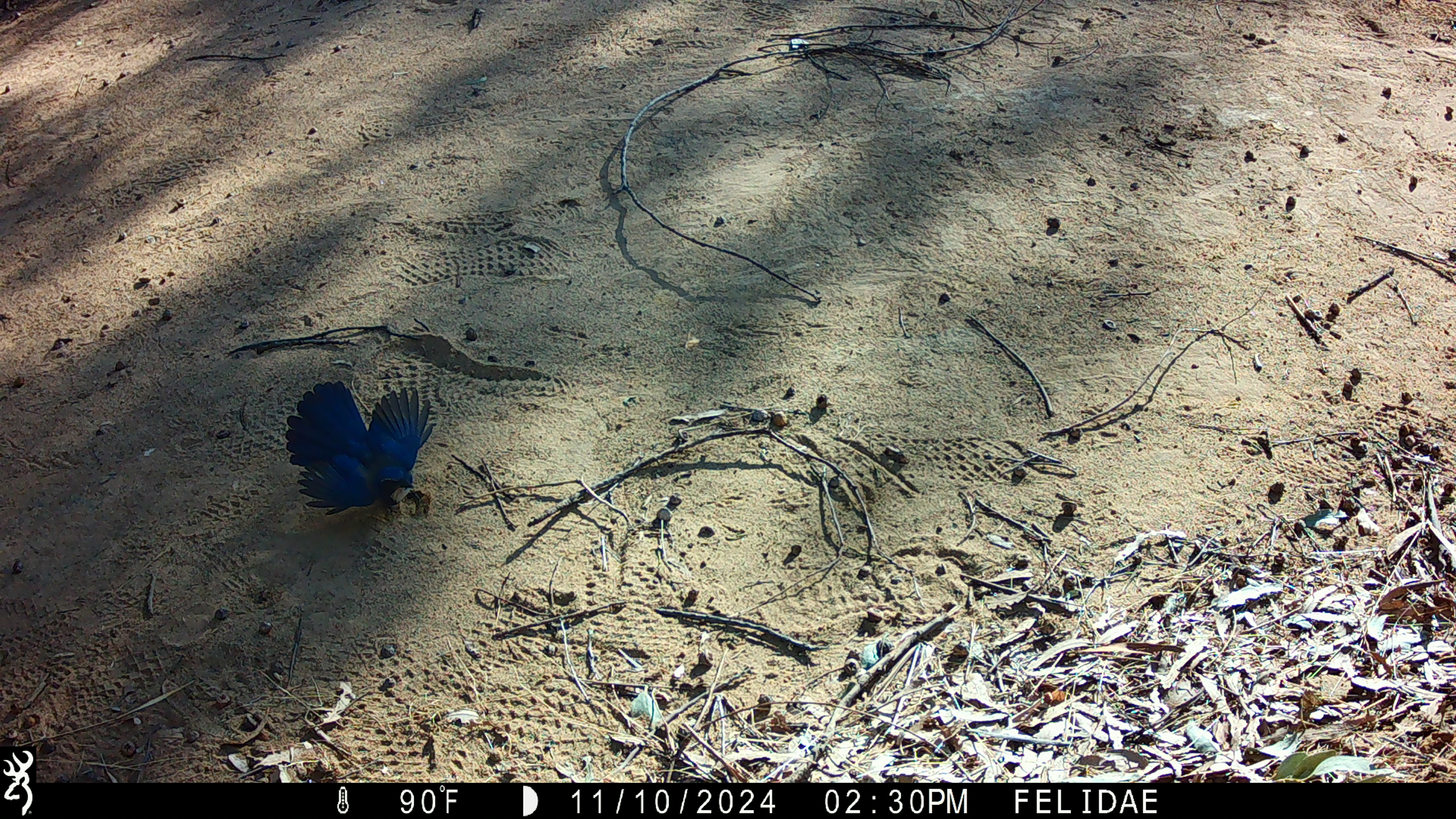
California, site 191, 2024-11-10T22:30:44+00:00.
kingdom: Animalia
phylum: Chordata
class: Aves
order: Passeriformes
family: Corvidae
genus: Aphelocoma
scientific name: Aphelocoma californica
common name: california scrub jay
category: western scrub-jay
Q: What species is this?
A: Western scrub-jay (california scrub jay) (Aphelocoma californica).